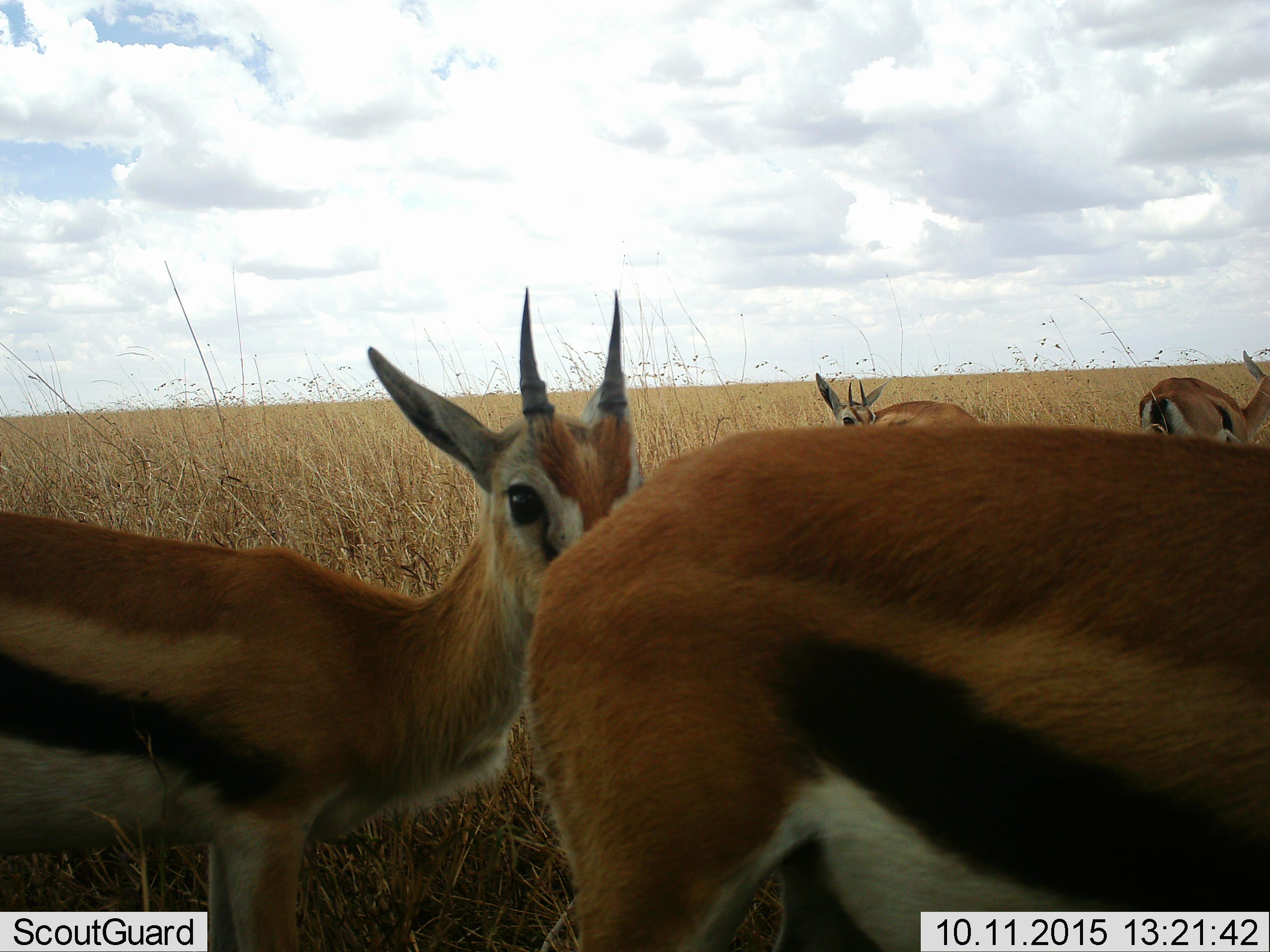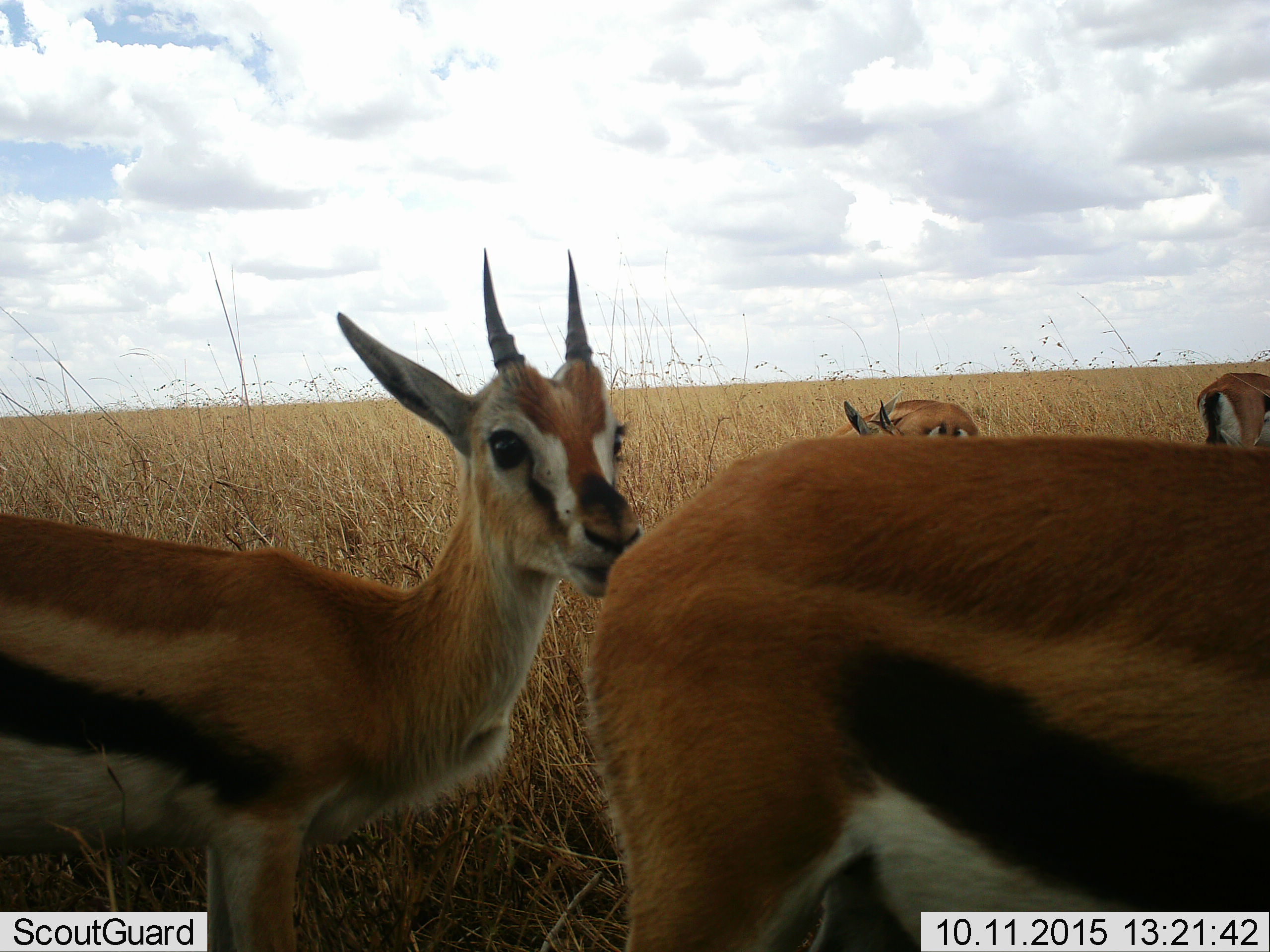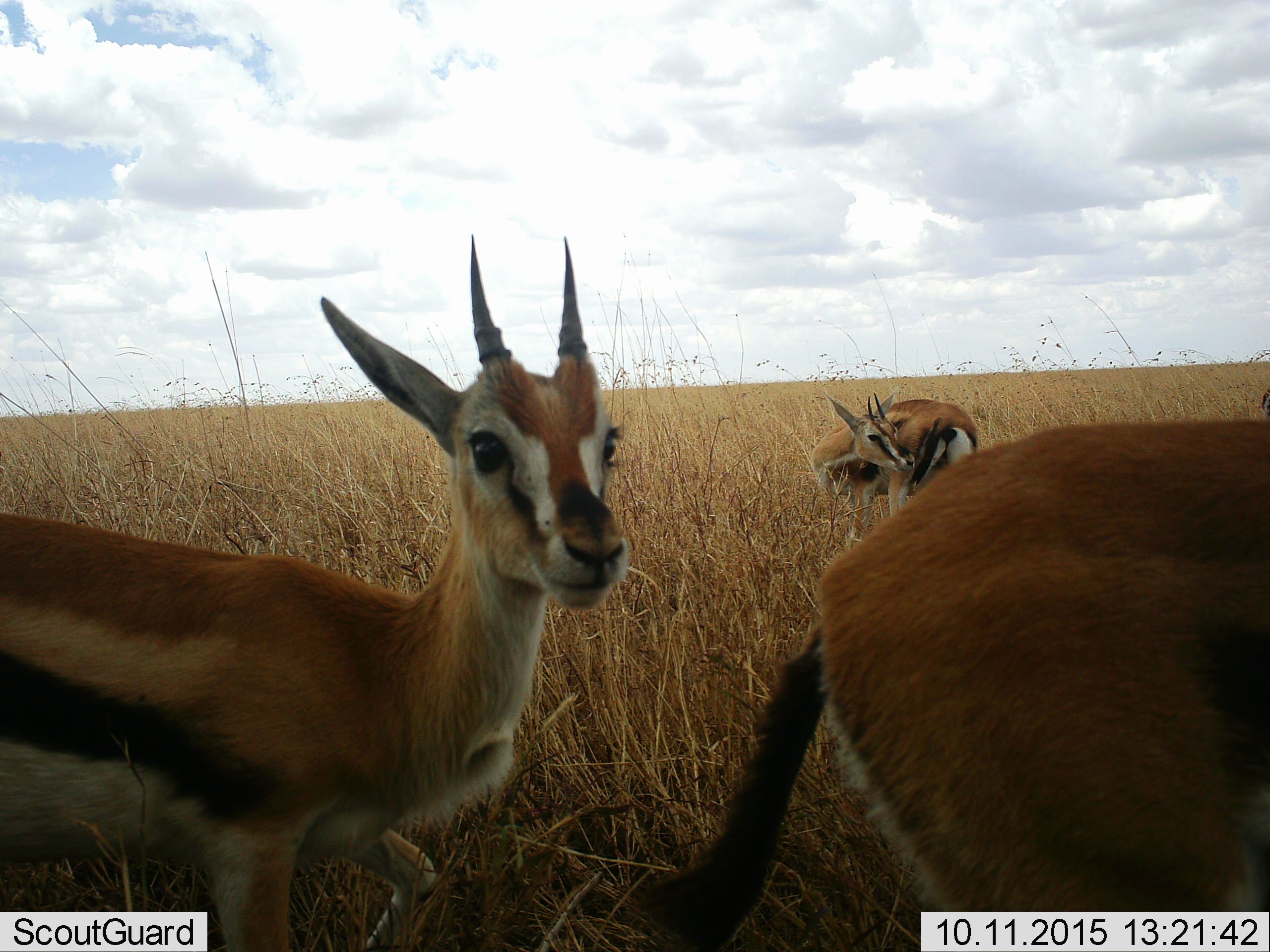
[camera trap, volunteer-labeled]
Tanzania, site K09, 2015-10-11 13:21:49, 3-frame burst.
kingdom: Animalia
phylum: Chordata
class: Mammalia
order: Artiodactyla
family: Bovidae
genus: Eudorcas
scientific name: Eudorcas thomsonii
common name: thomson's gazelle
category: gazellethomsons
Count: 4.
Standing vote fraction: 89%.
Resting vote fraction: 0%.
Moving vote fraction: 56%.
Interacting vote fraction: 0%.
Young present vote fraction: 22%.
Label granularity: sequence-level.